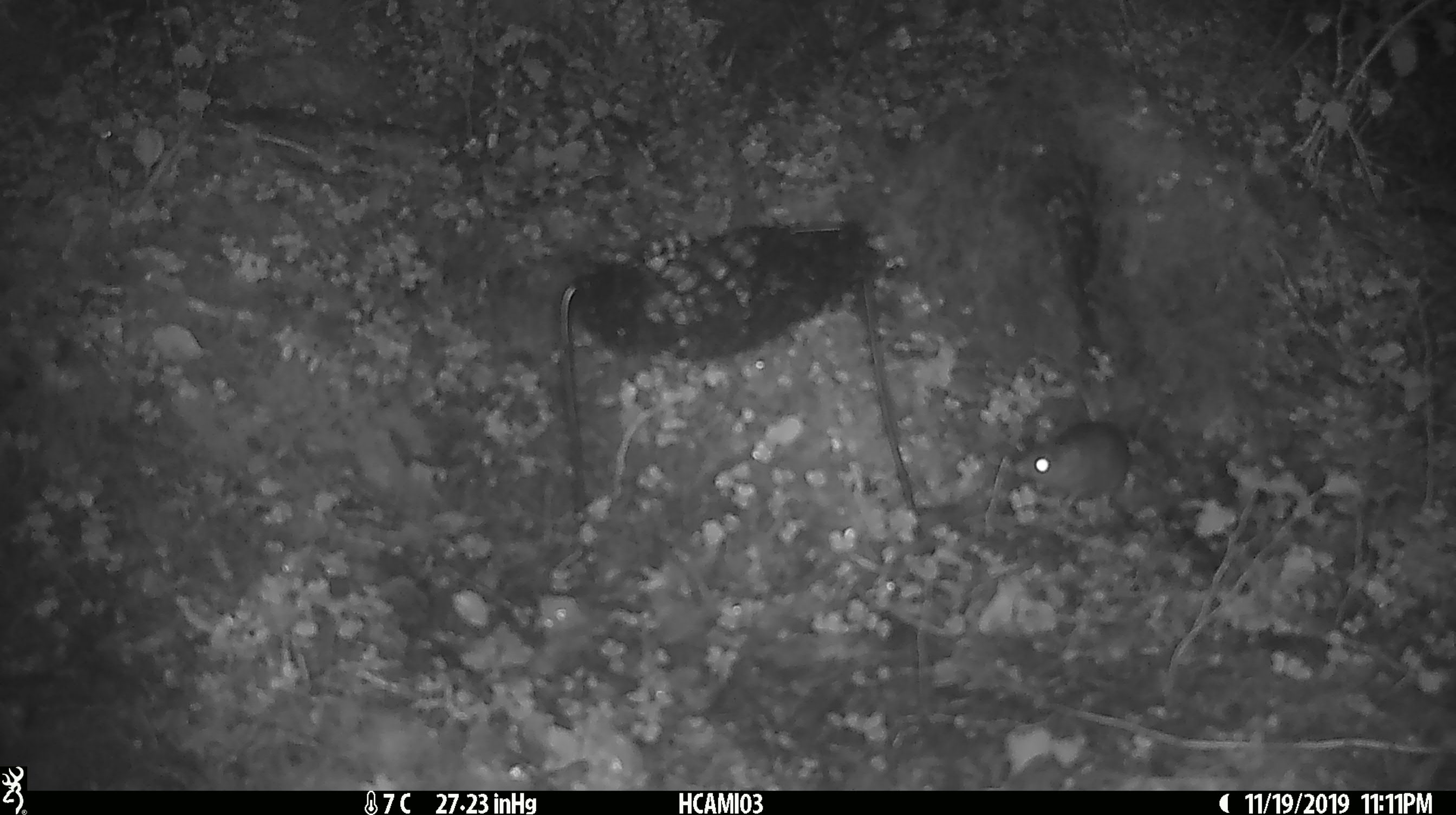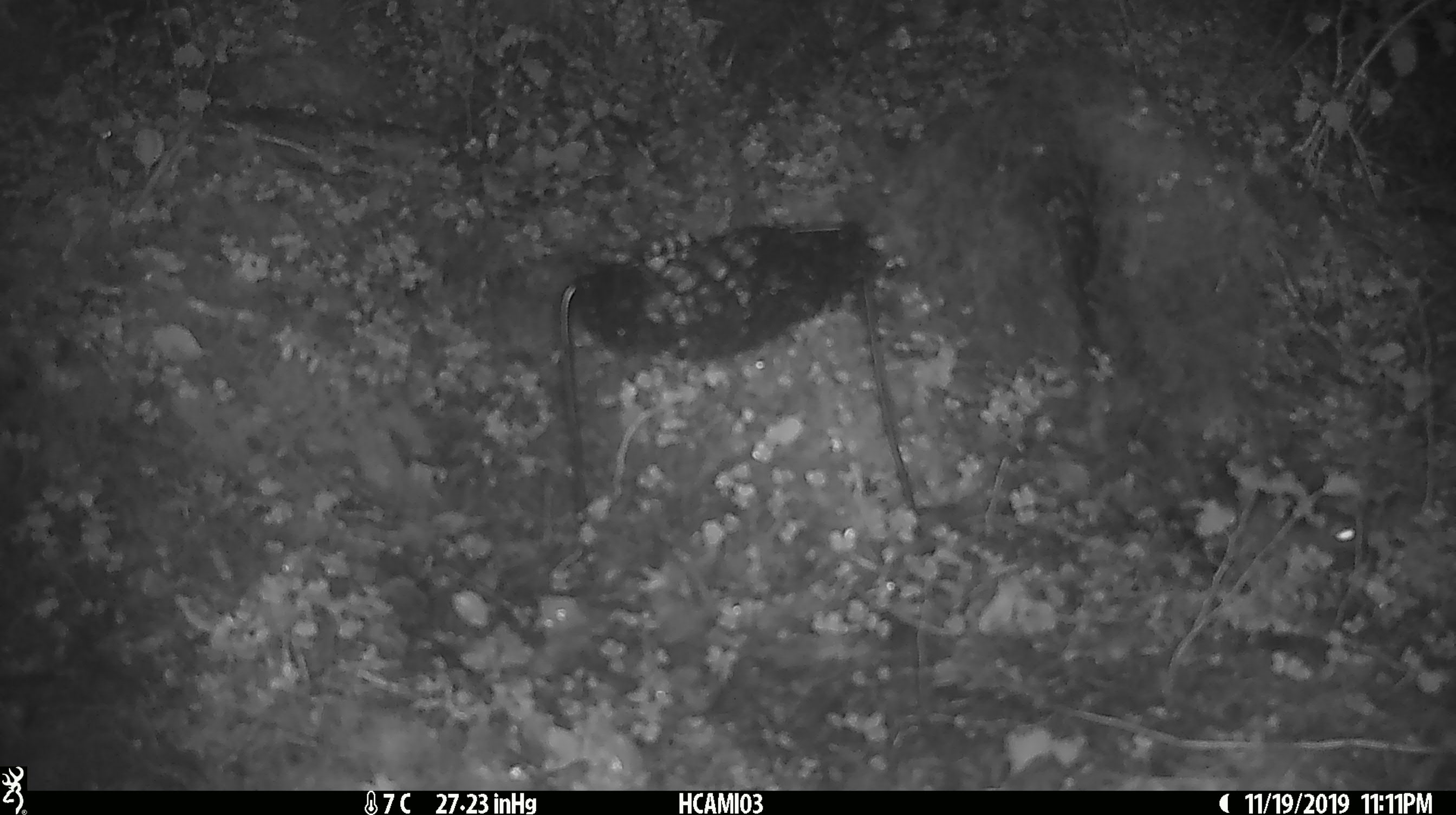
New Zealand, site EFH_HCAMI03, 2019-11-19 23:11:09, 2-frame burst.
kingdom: Animalia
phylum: Chordata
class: Mammalia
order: Rodentia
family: Muridae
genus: Mus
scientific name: Mus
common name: mouse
Mouse (Mus).